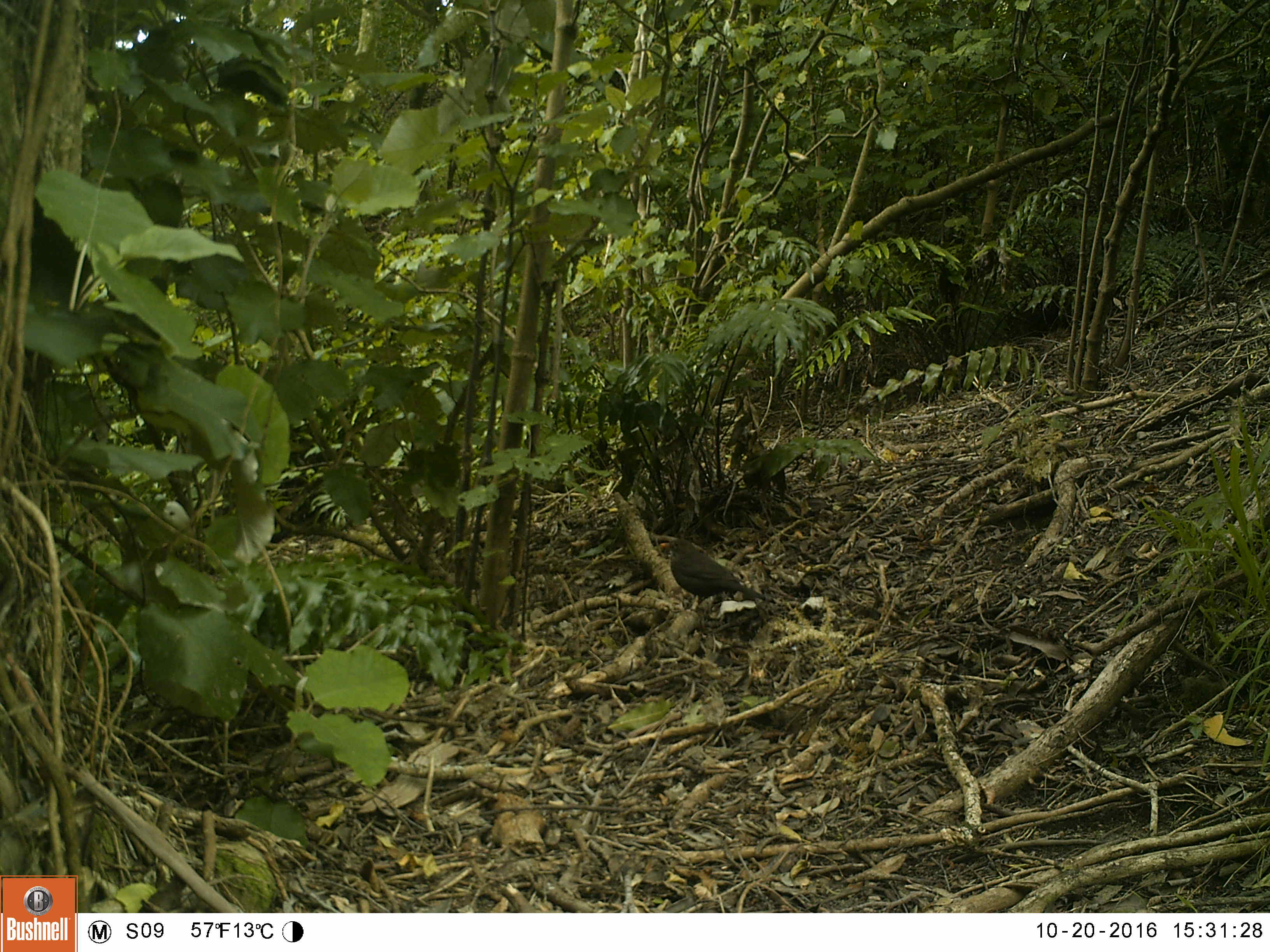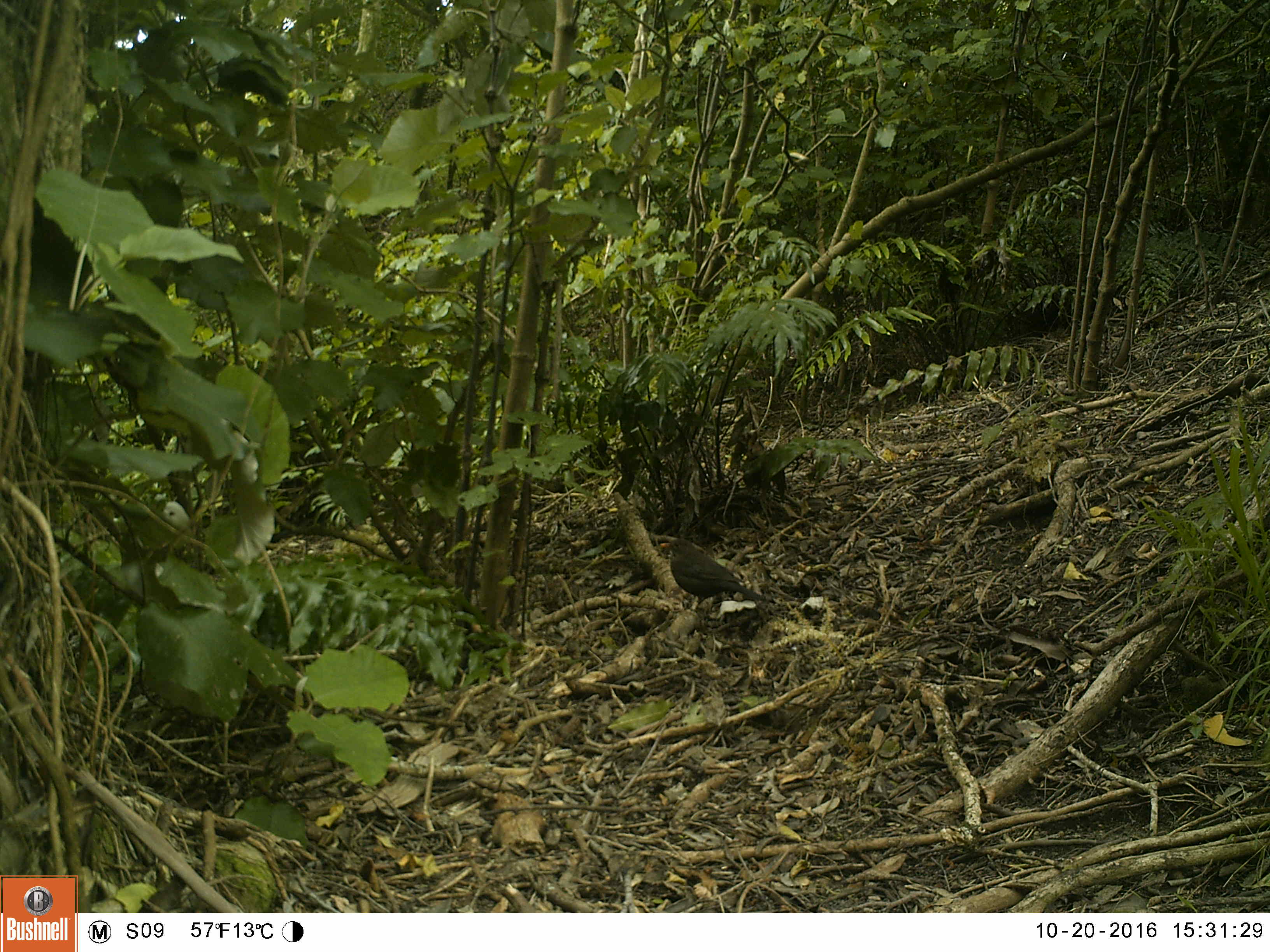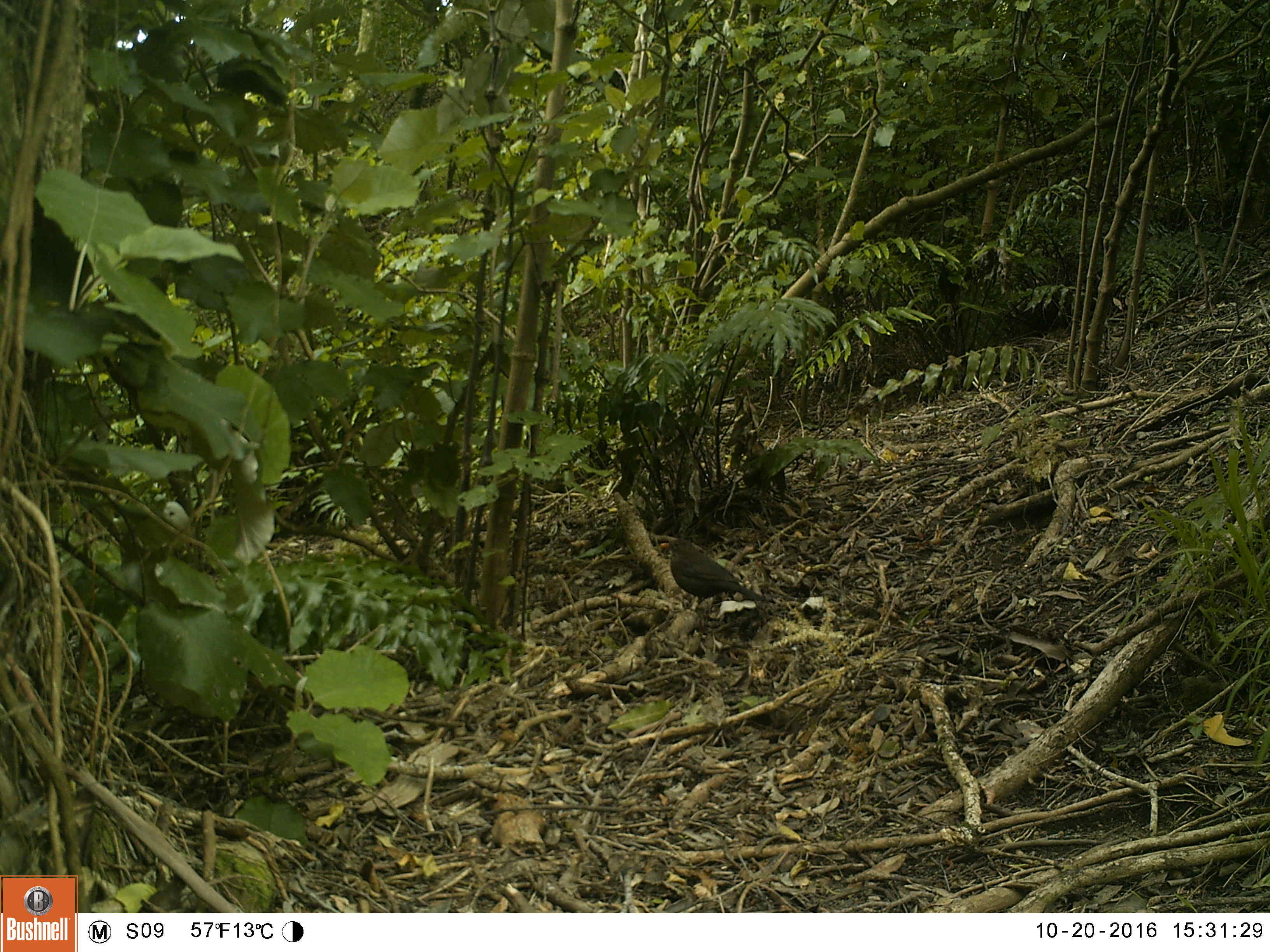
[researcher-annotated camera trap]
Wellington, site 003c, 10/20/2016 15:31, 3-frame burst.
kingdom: Animalia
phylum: Chordata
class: Aves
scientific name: Aves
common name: bird